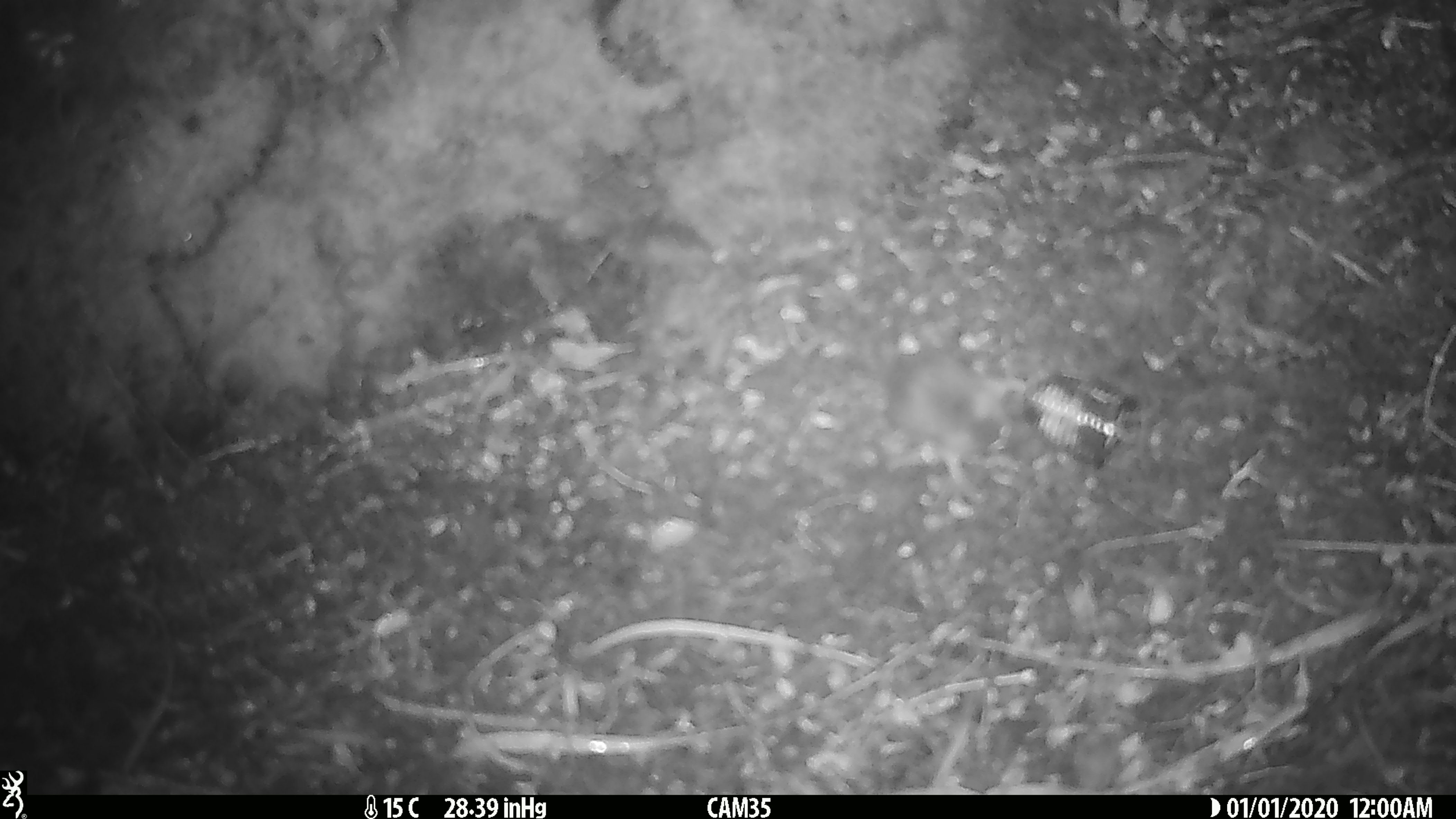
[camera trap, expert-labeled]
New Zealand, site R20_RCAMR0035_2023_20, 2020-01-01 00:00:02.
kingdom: Animalia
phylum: Chordata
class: Mammalia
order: Rodentia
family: Muridae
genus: Mus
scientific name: Mus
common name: mouse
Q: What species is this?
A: Mouse (Mus).